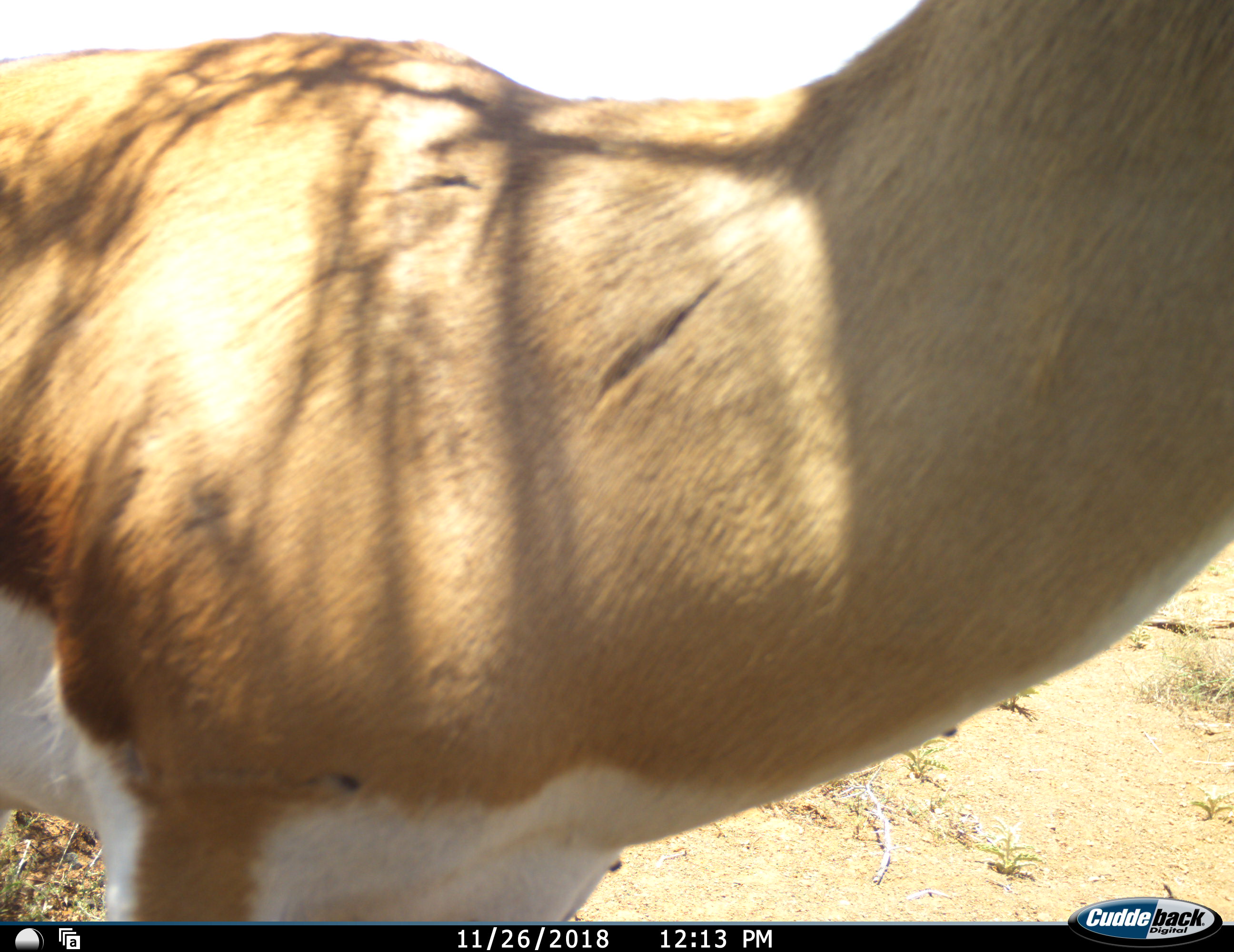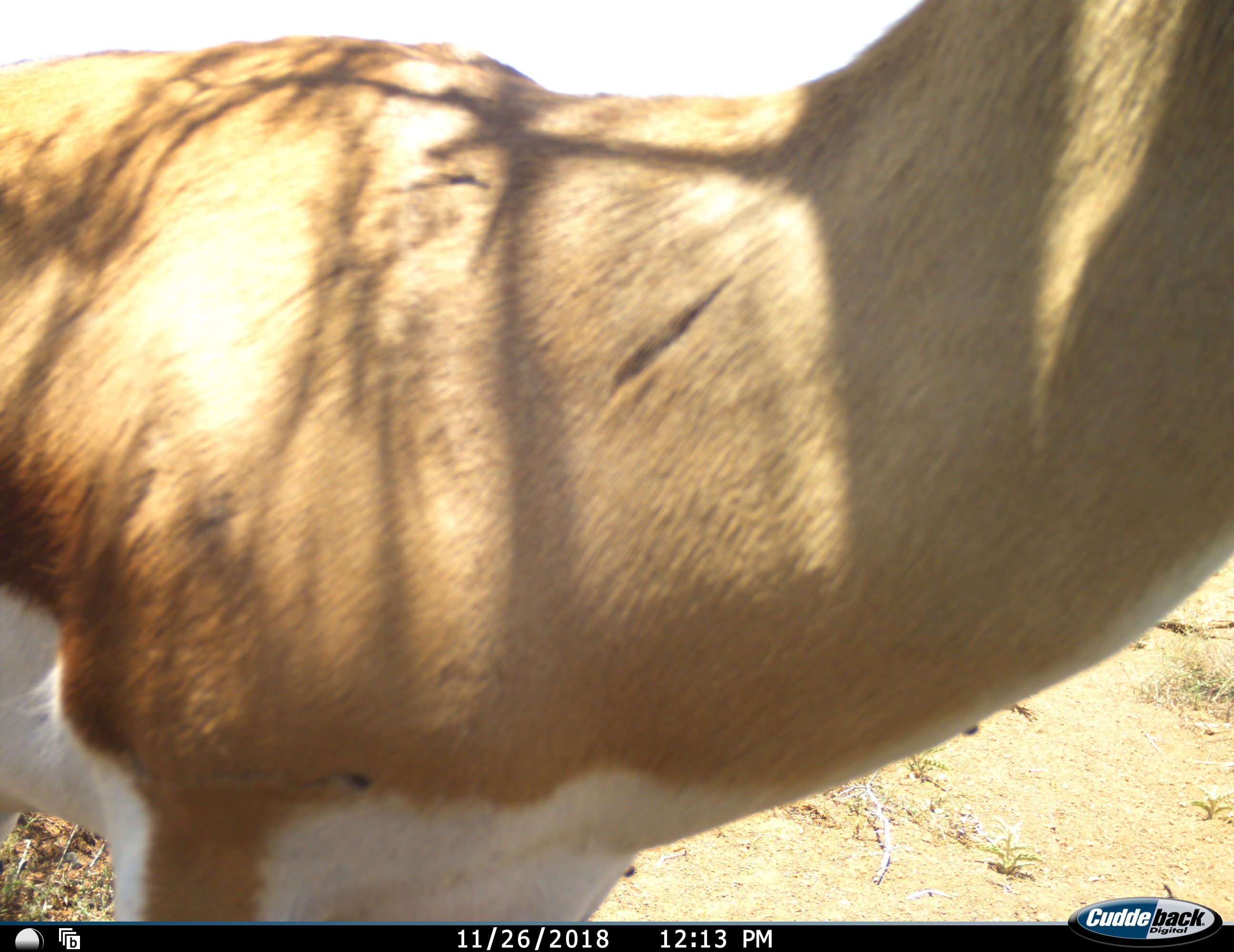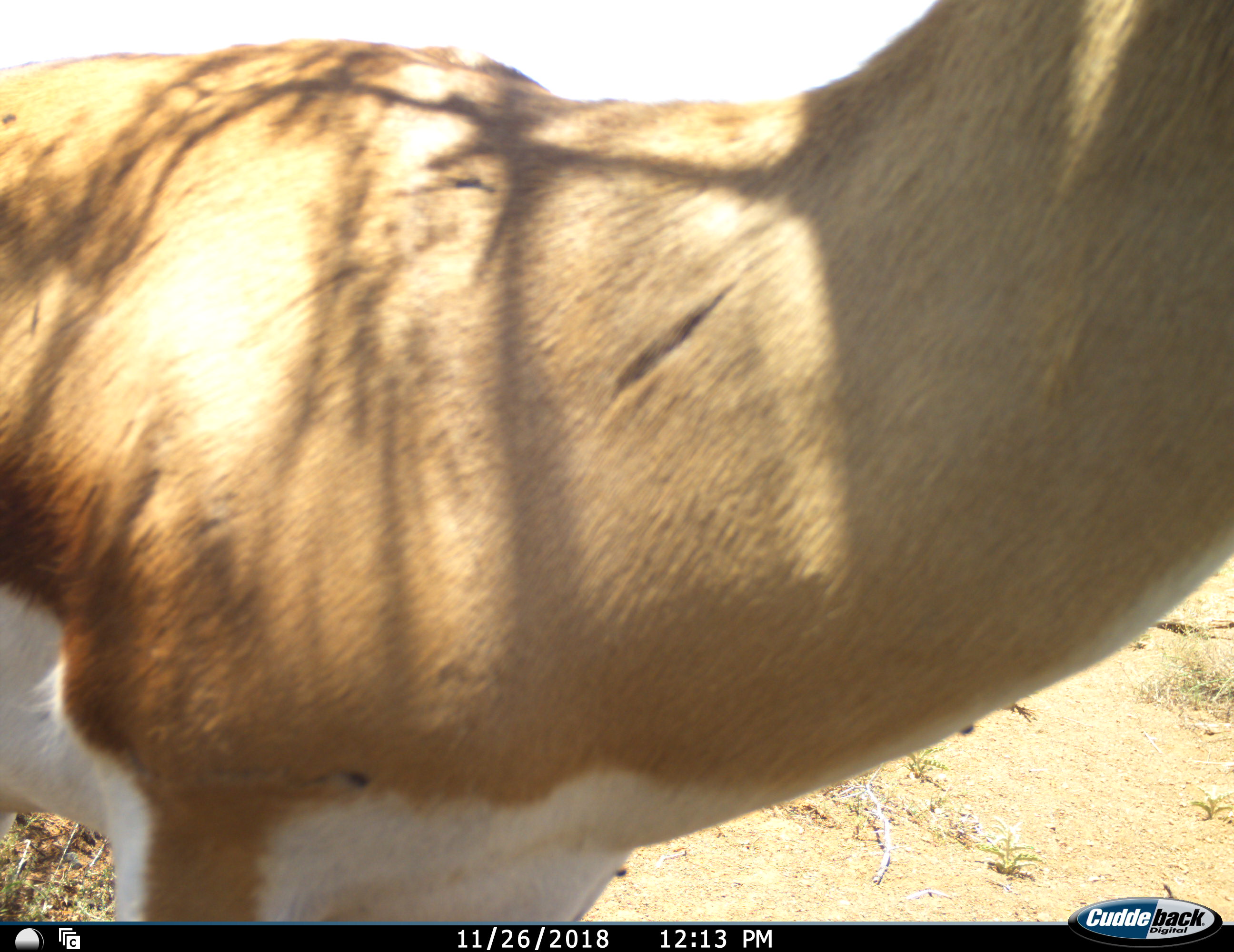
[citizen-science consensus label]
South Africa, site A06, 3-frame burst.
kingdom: Animalia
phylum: Chordata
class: Mammalia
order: Artiodactyla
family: Bovidae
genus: Antidorcas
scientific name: Antidorcas marsupialis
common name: springbok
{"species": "springbok (Antidorcas marsupialis)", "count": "1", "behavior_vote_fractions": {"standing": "100%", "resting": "0%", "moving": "0%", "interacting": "0%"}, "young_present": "0%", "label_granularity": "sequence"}